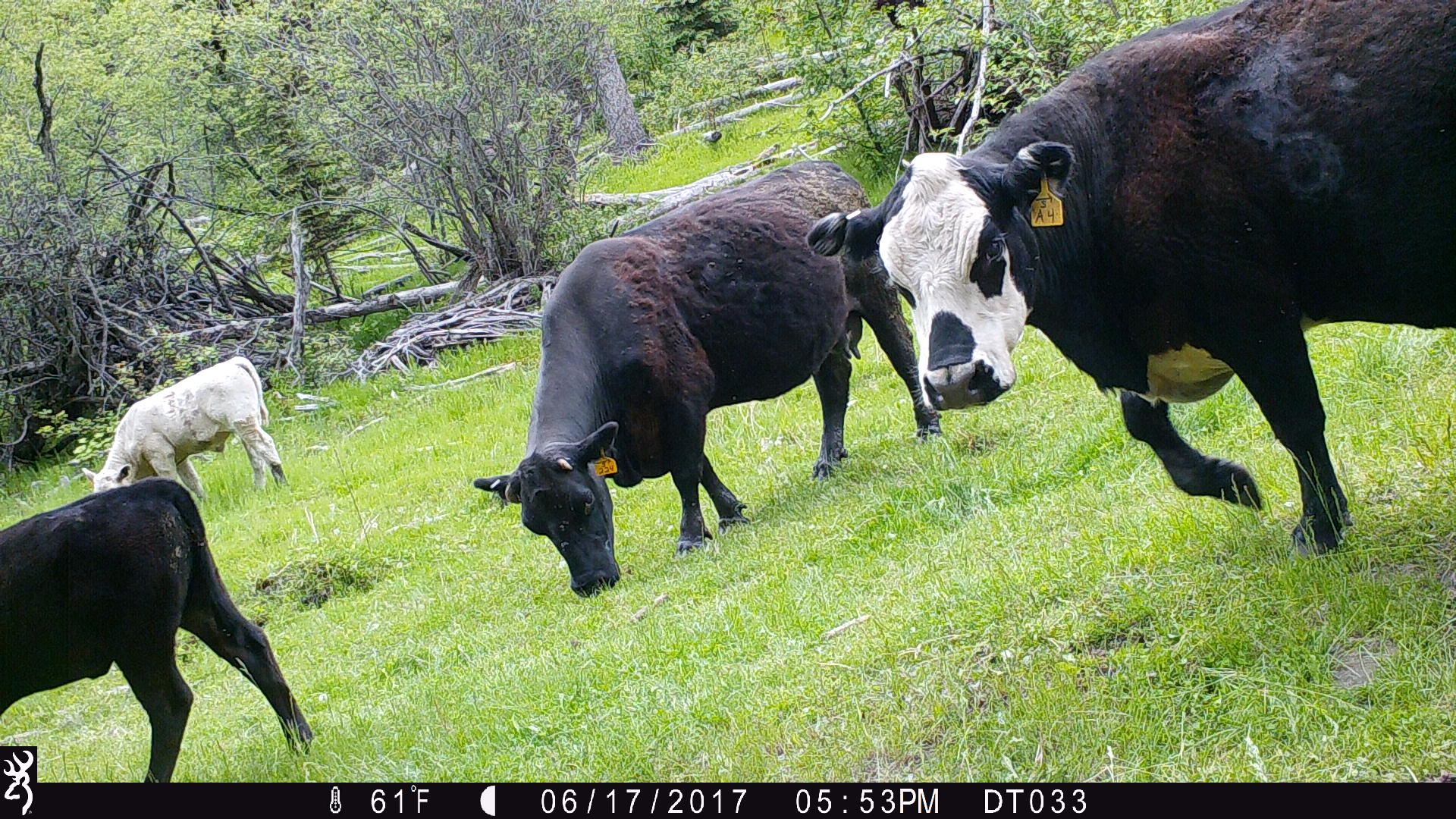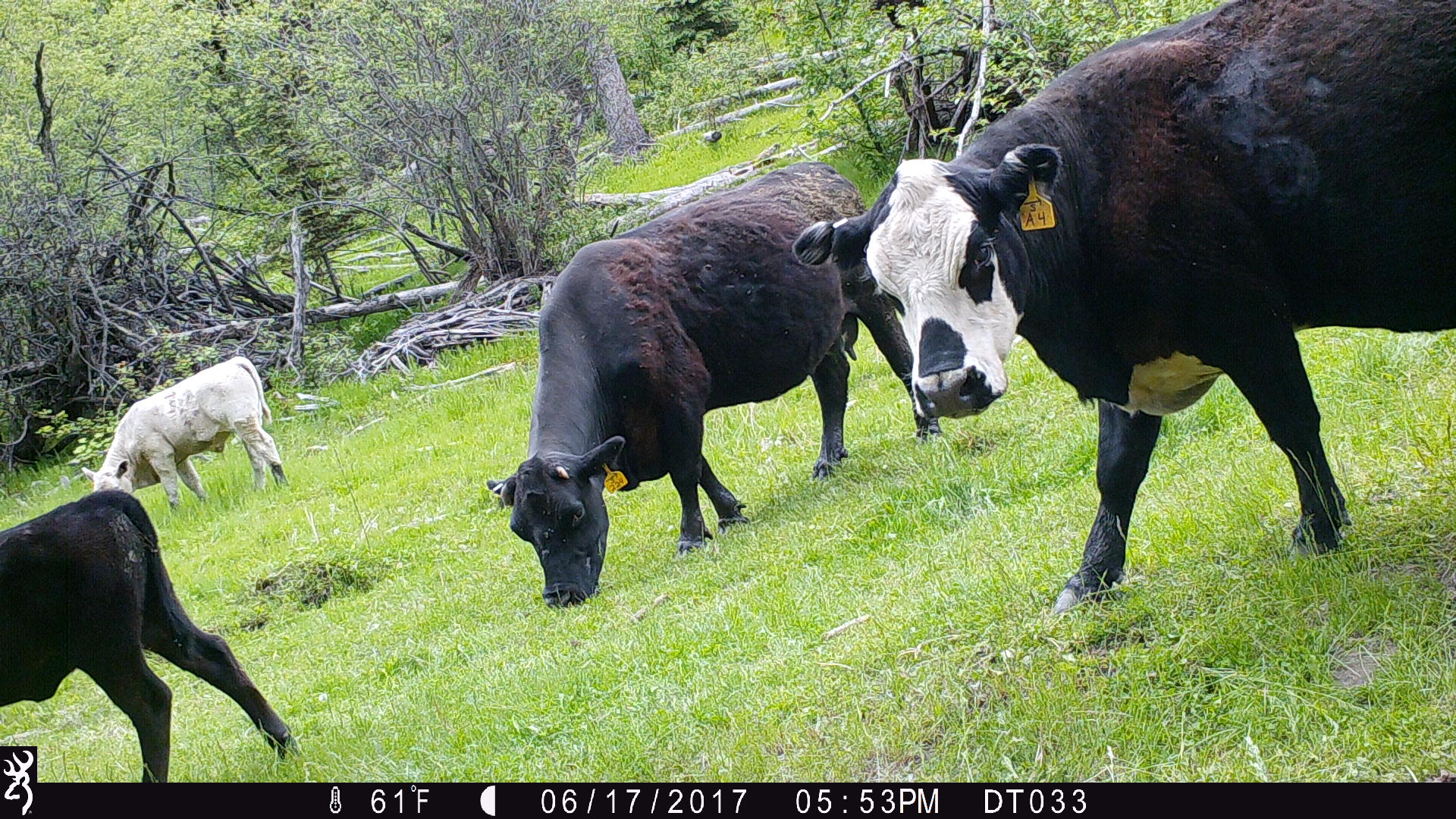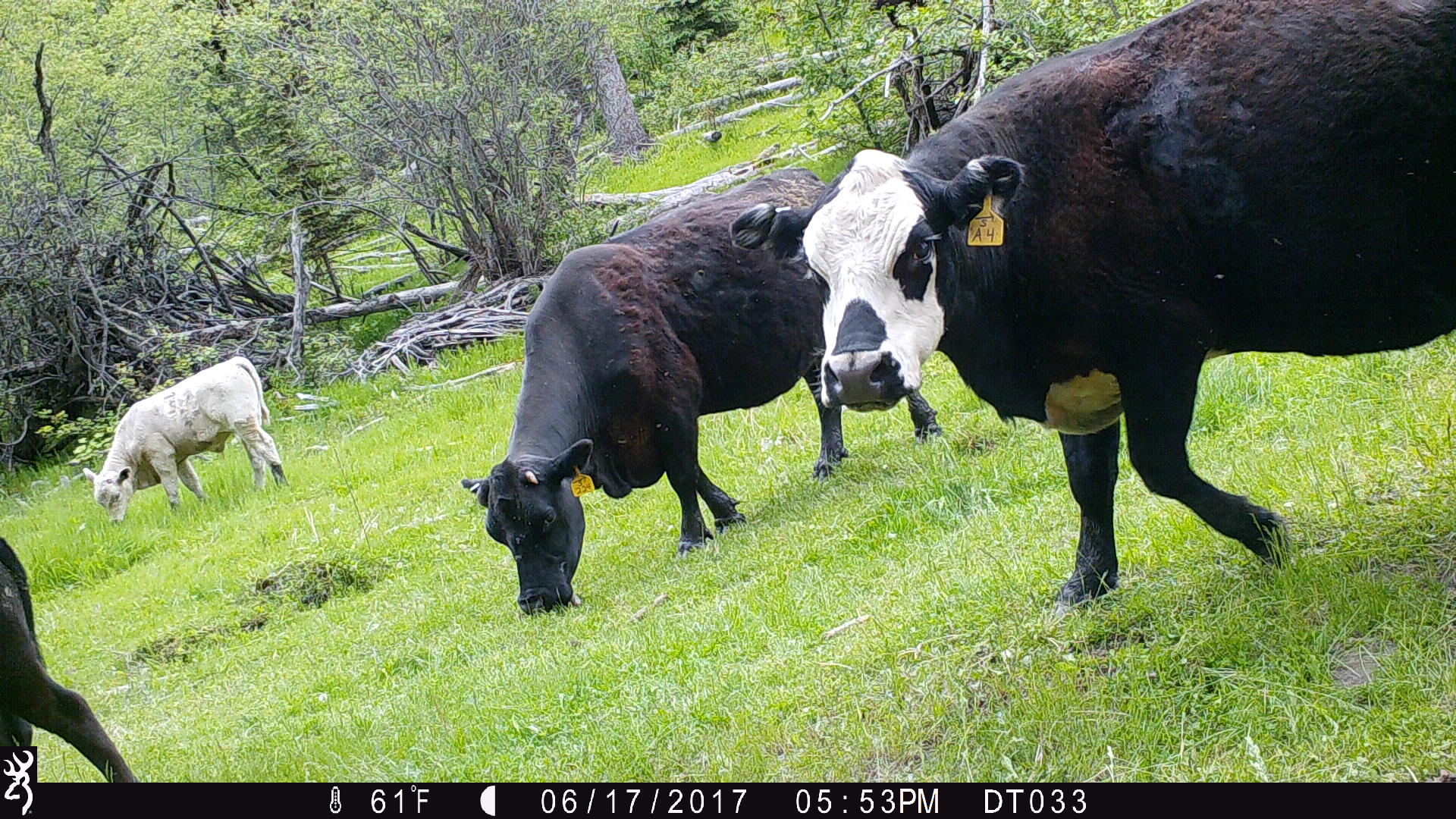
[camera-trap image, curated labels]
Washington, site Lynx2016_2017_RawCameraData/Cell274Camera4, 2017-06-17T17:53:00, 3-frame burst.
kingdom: Animalia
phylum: Chordata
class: Mammalia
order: Artiodactyla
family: Bovidae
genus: Bos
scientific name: Bos taurus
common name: domestic cattle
Domestic cattle (Bos taurus). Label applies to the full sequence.